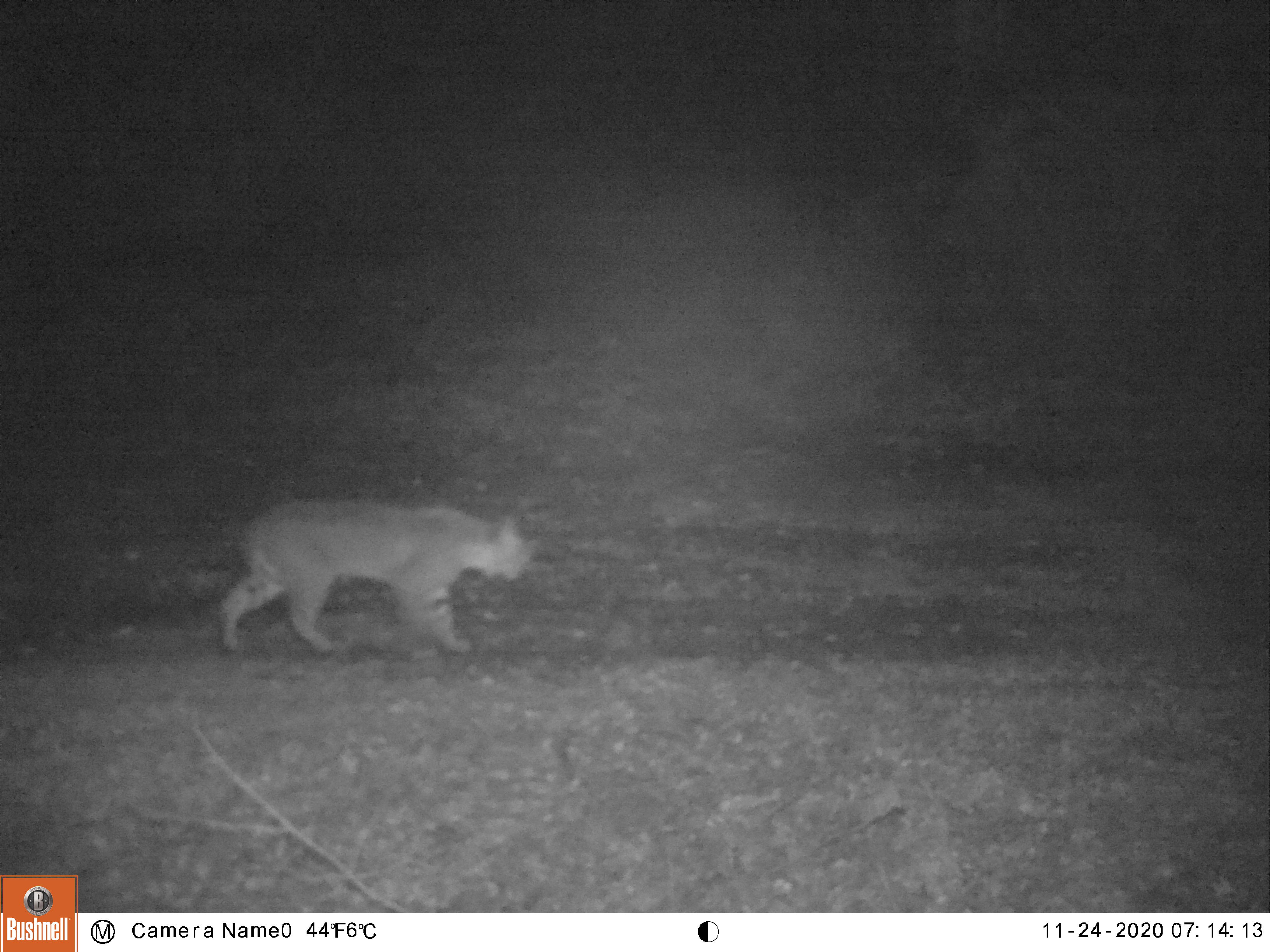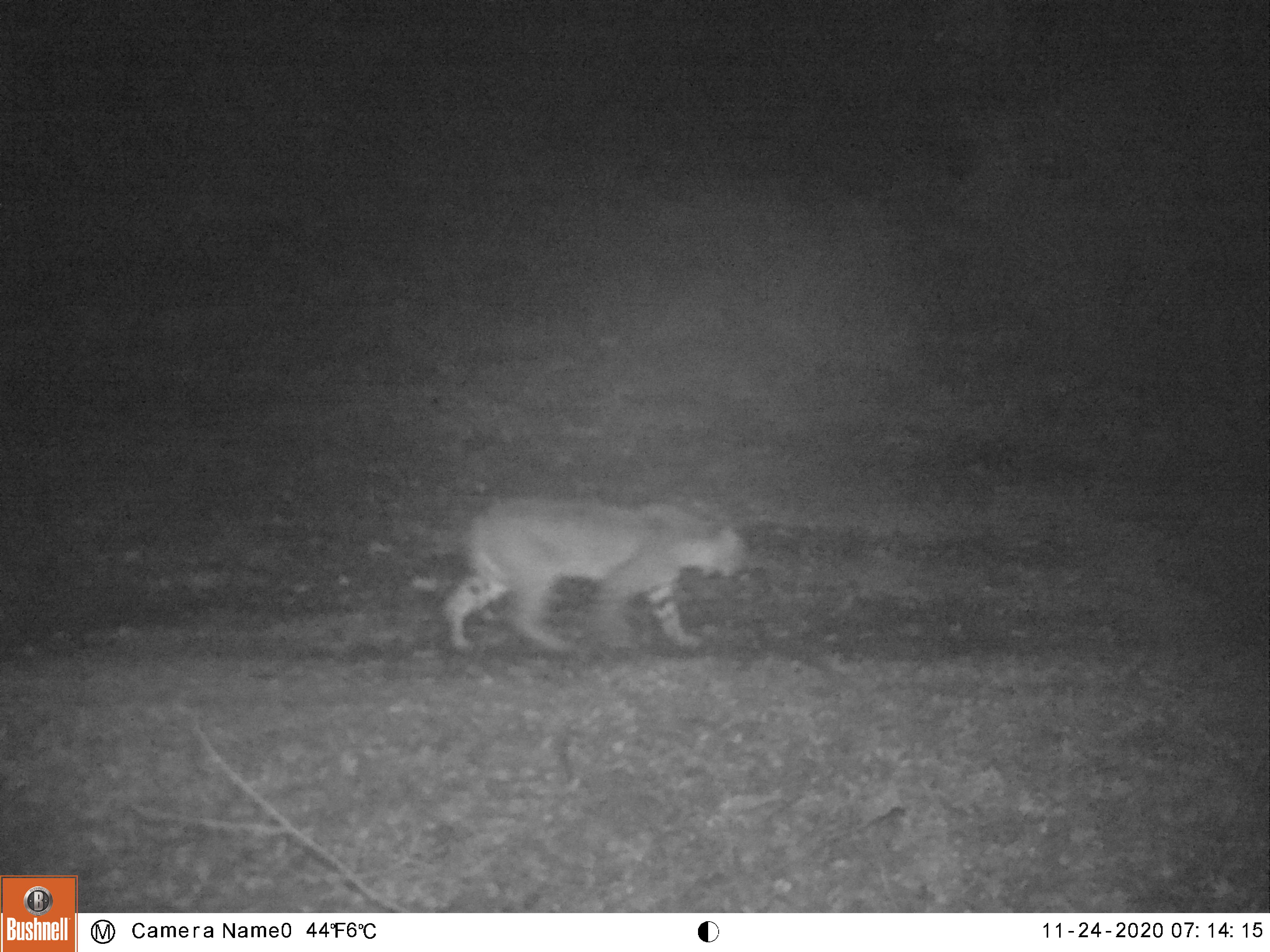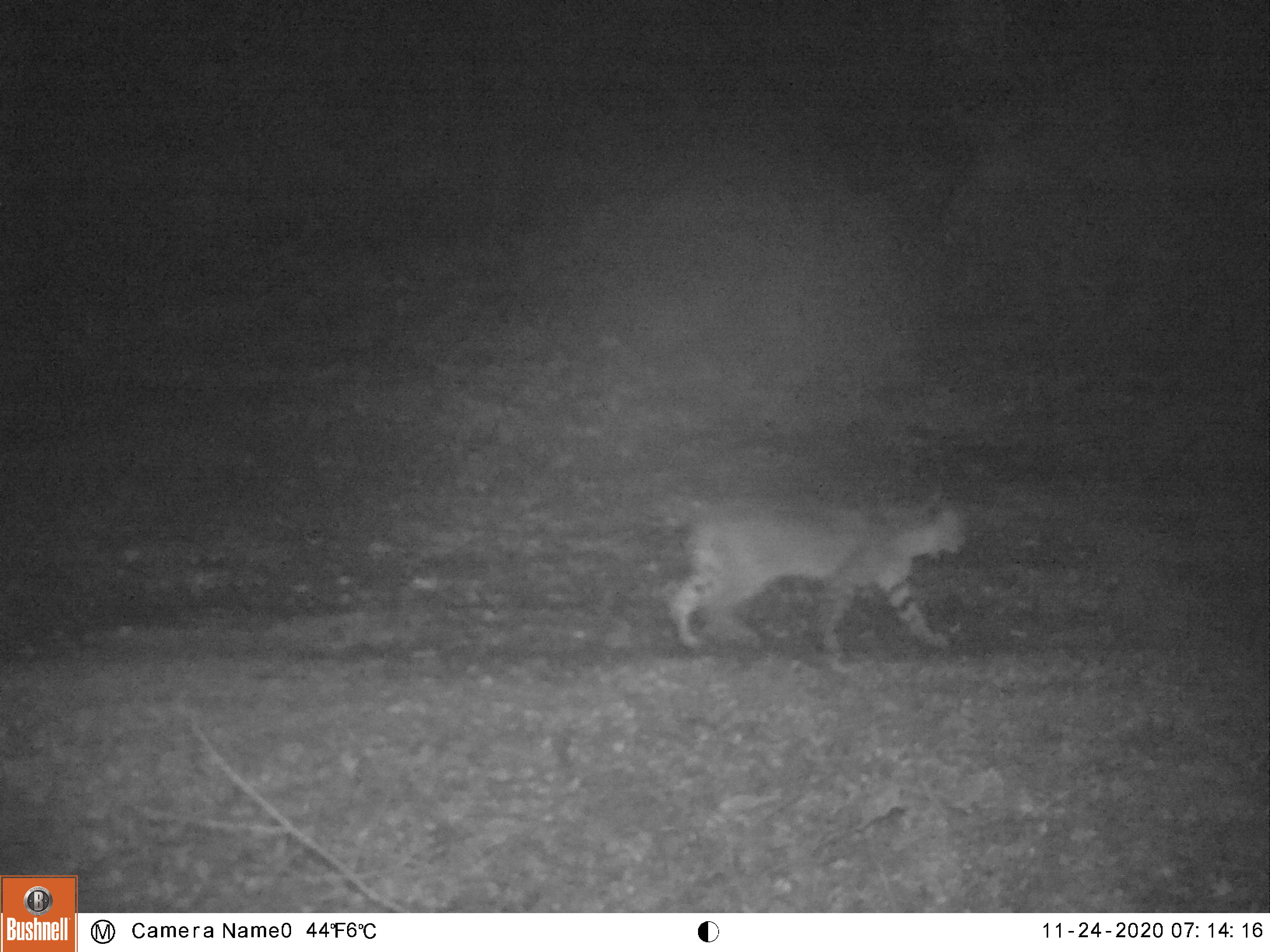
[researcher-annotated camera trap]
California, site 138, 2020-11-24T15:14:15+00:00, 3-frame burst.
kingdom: Animalia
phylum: Chordata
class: Mammalia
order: Carnivora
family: Felidae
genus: Lynx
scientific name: Lynx rufus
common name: bobcat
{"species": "bobcat (Lynx rufus)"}